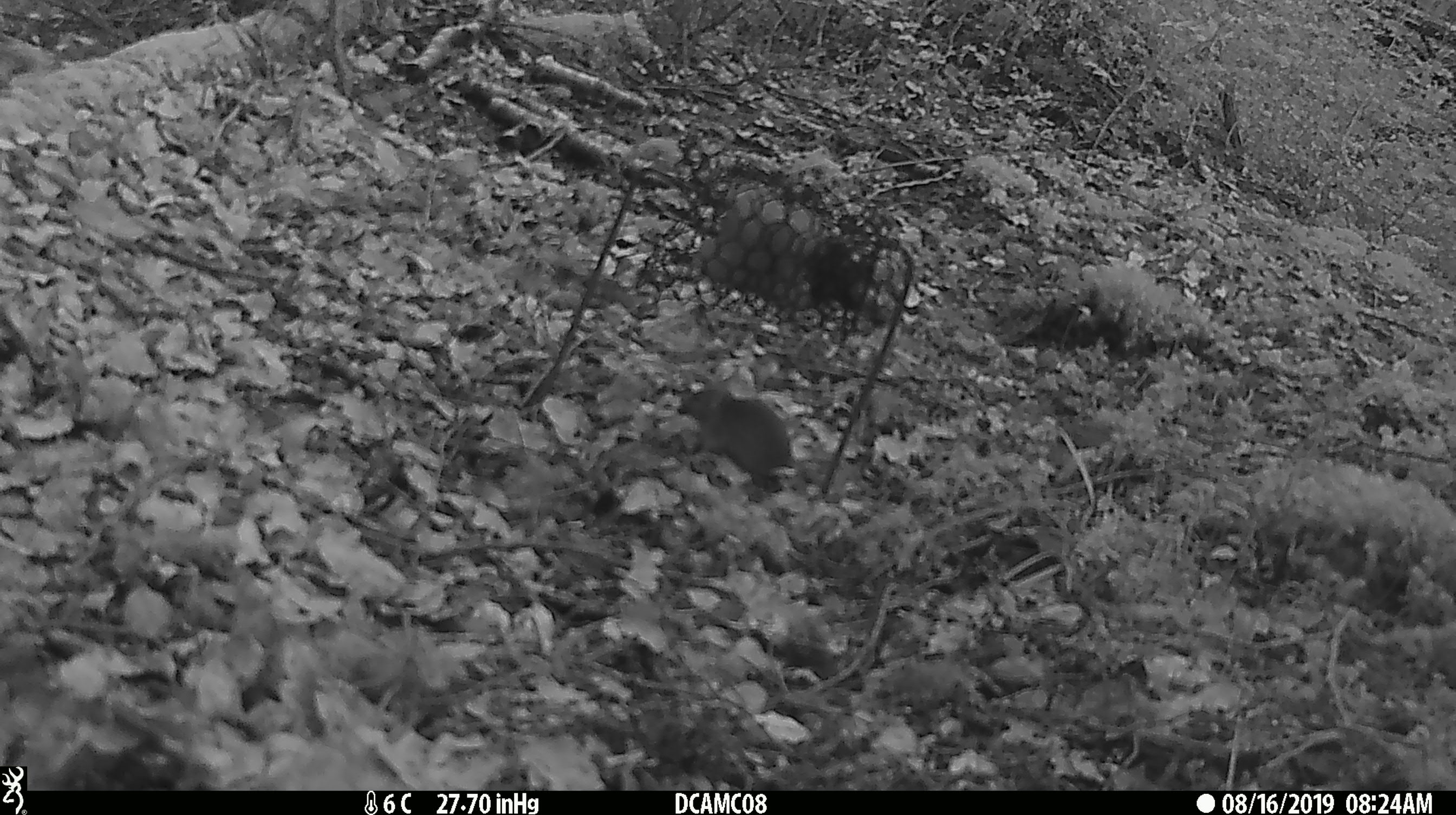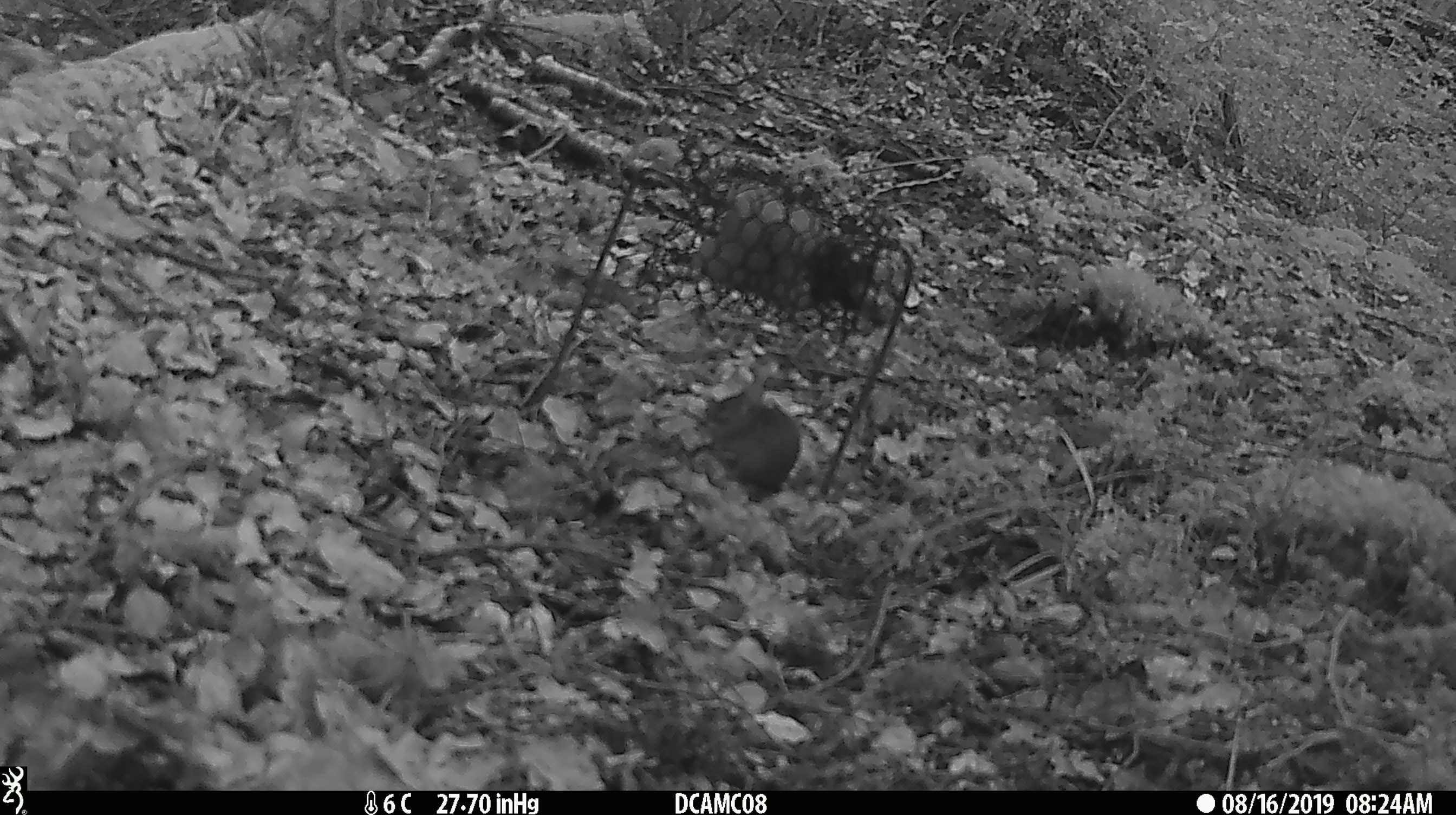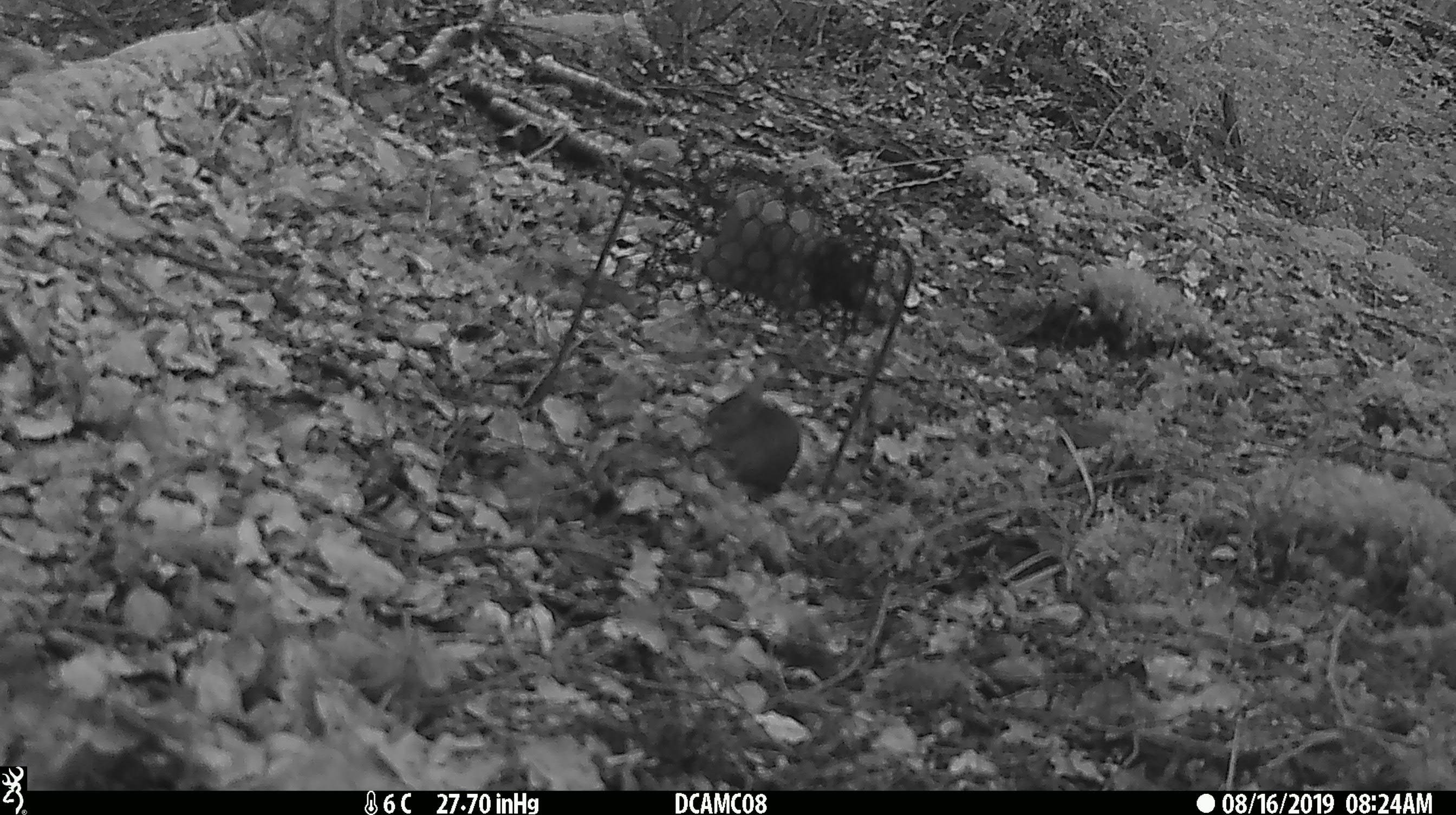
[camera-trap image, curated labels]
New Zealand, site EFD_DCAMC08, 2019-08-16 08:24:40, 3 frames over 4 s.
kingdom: Animalia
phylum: Chordata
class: Mammalia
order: Rodentia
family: Muridae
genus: Mus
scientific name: Mus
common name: mouse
Mouse (Mus).